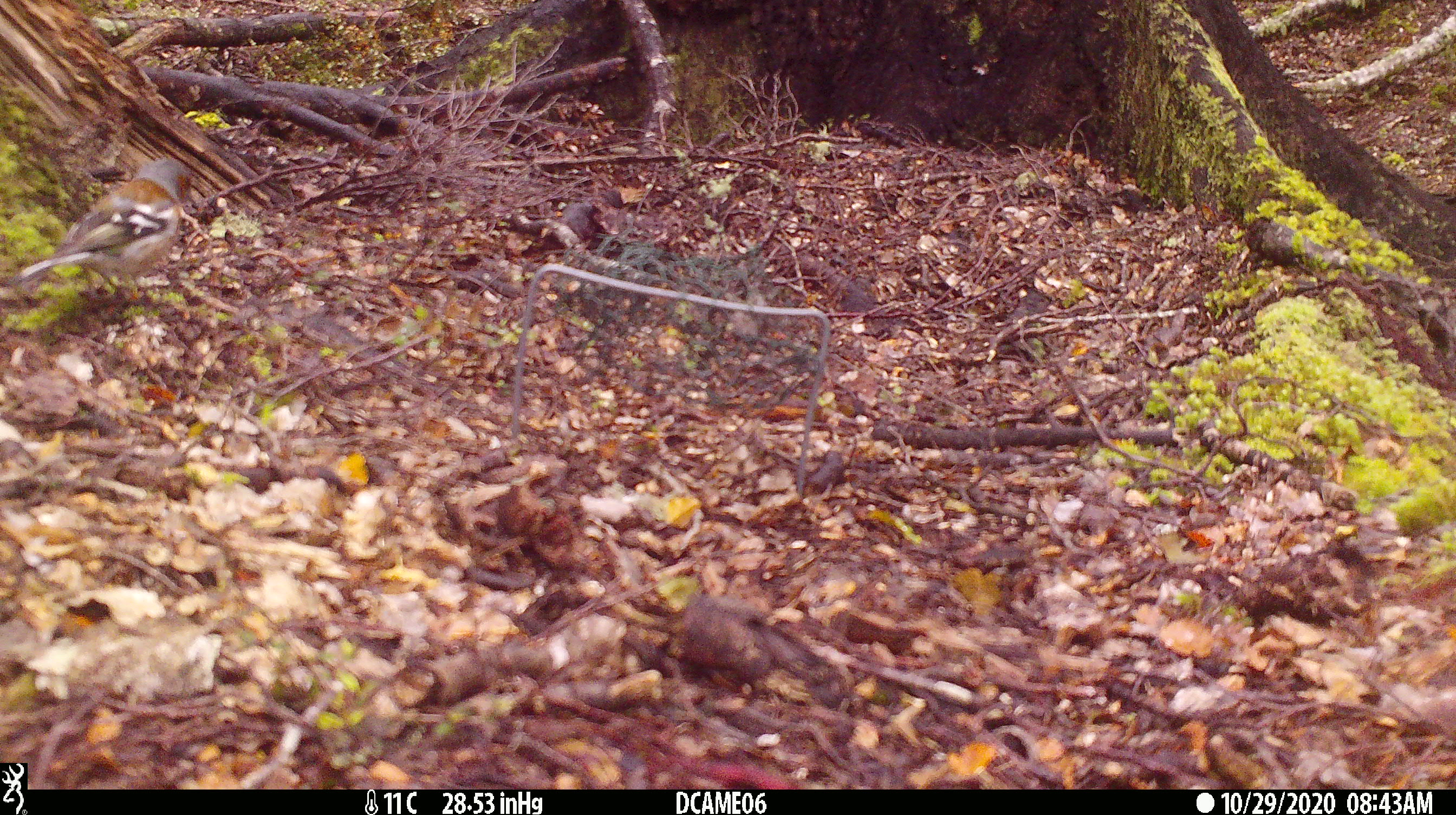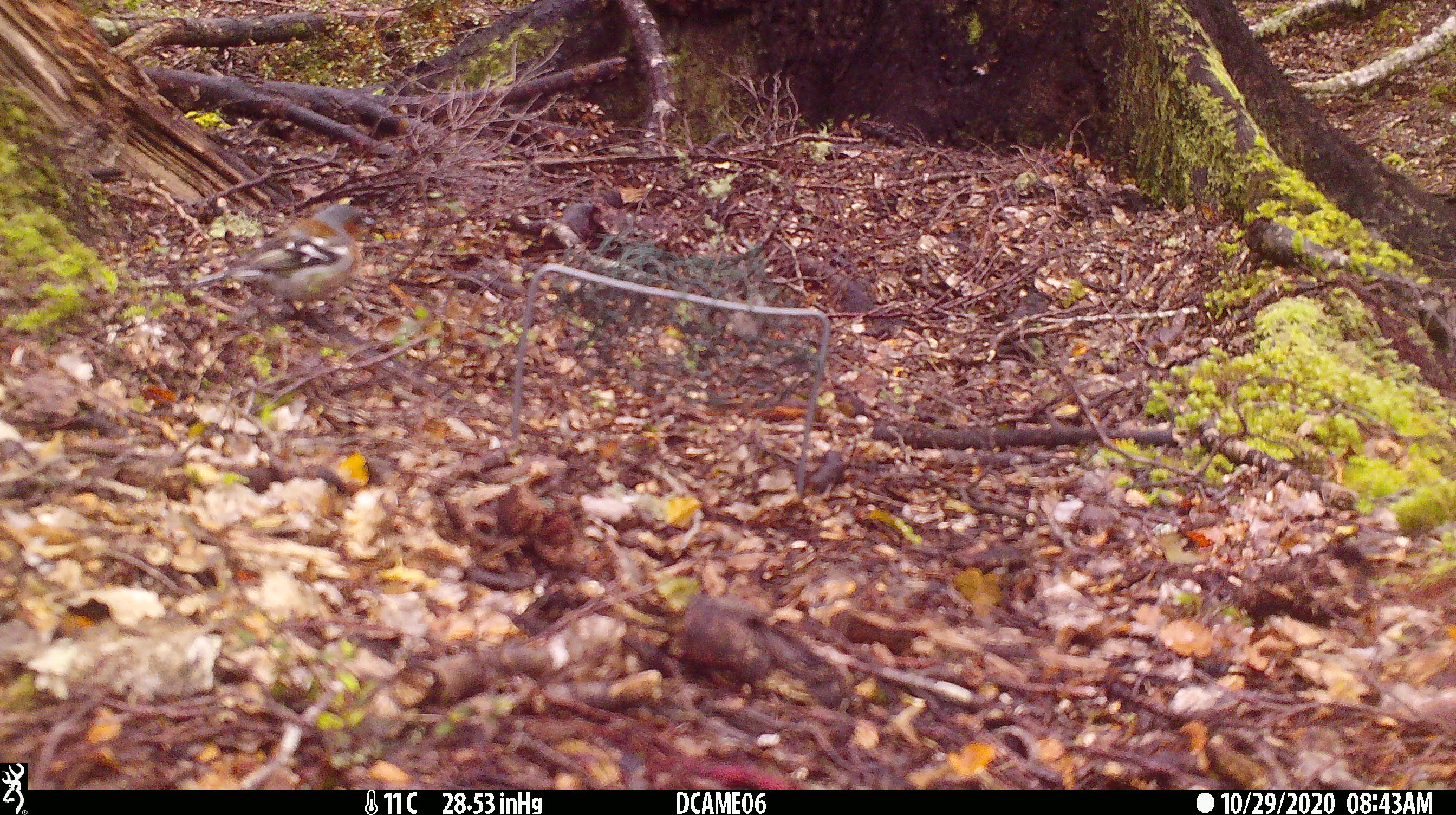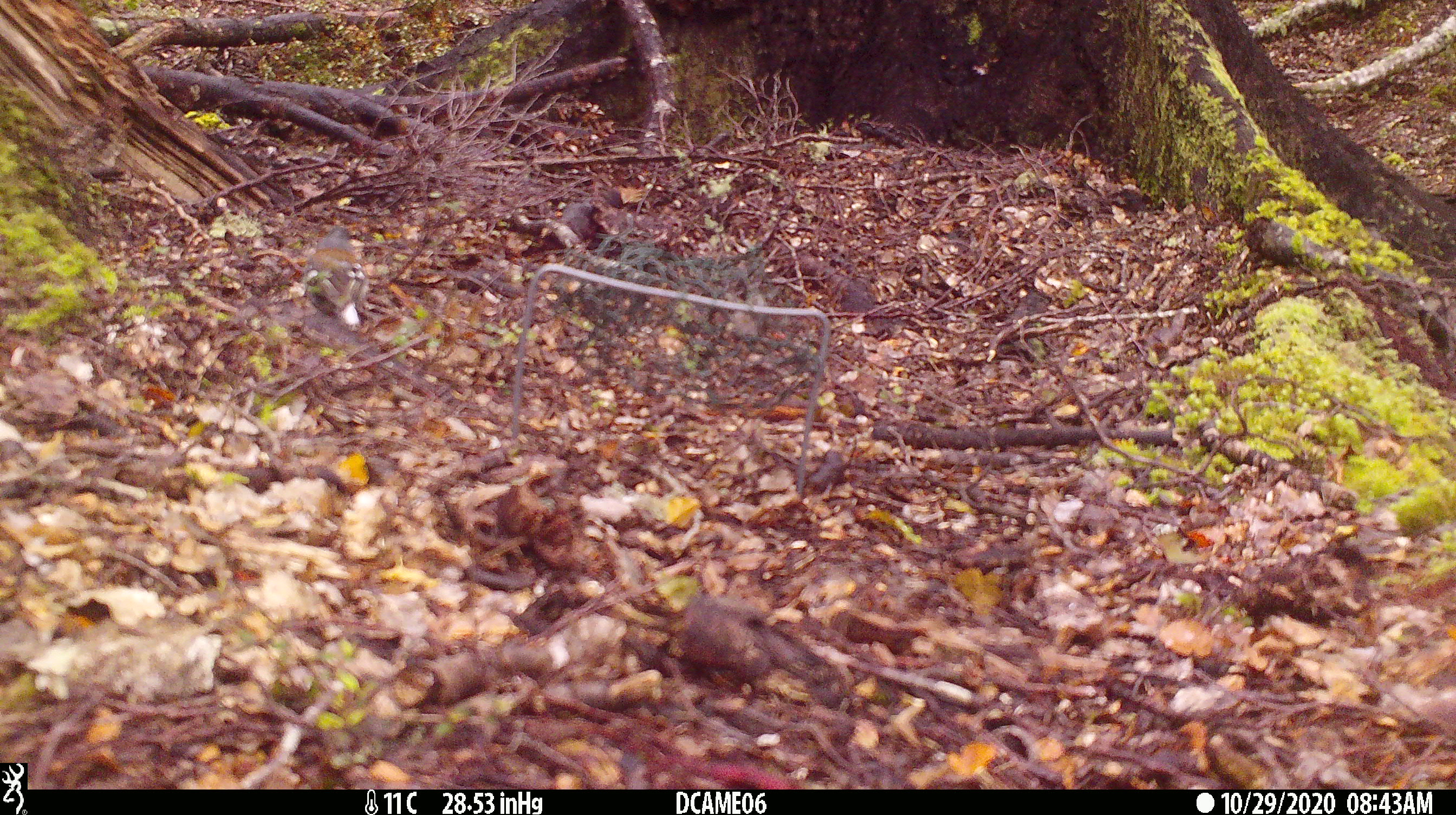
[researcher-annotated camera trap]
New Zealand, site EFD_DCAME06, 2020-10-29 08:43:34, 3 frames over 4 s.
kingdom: Animalia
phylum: Chordata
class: Aves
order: Passeriformes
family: Fringillidae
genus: Fringilla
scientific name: Fringilla coelebs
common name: common chaffinch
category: chaffinch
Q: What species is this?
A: Chaffinch (common chaffinch) (Fringilla coelebs).